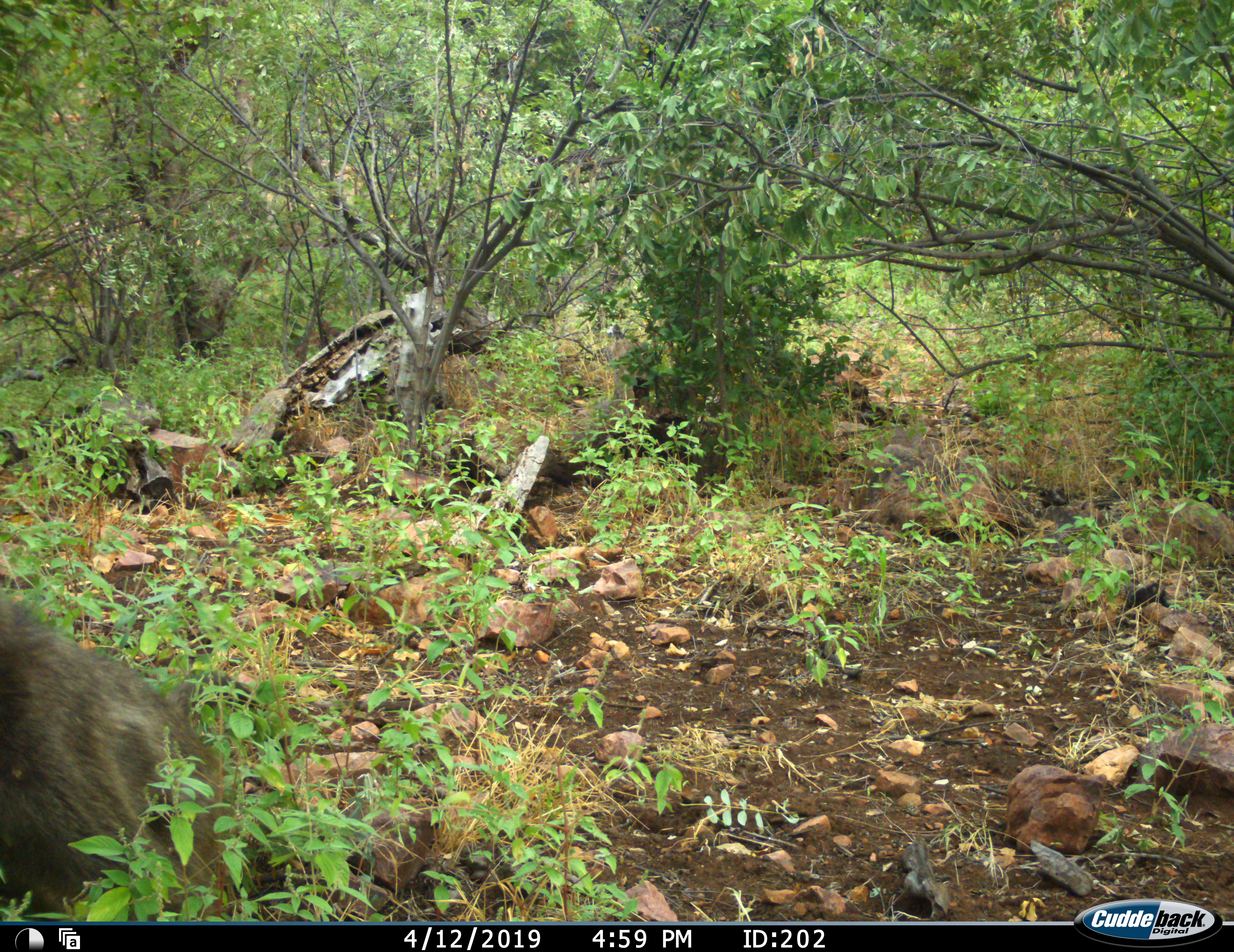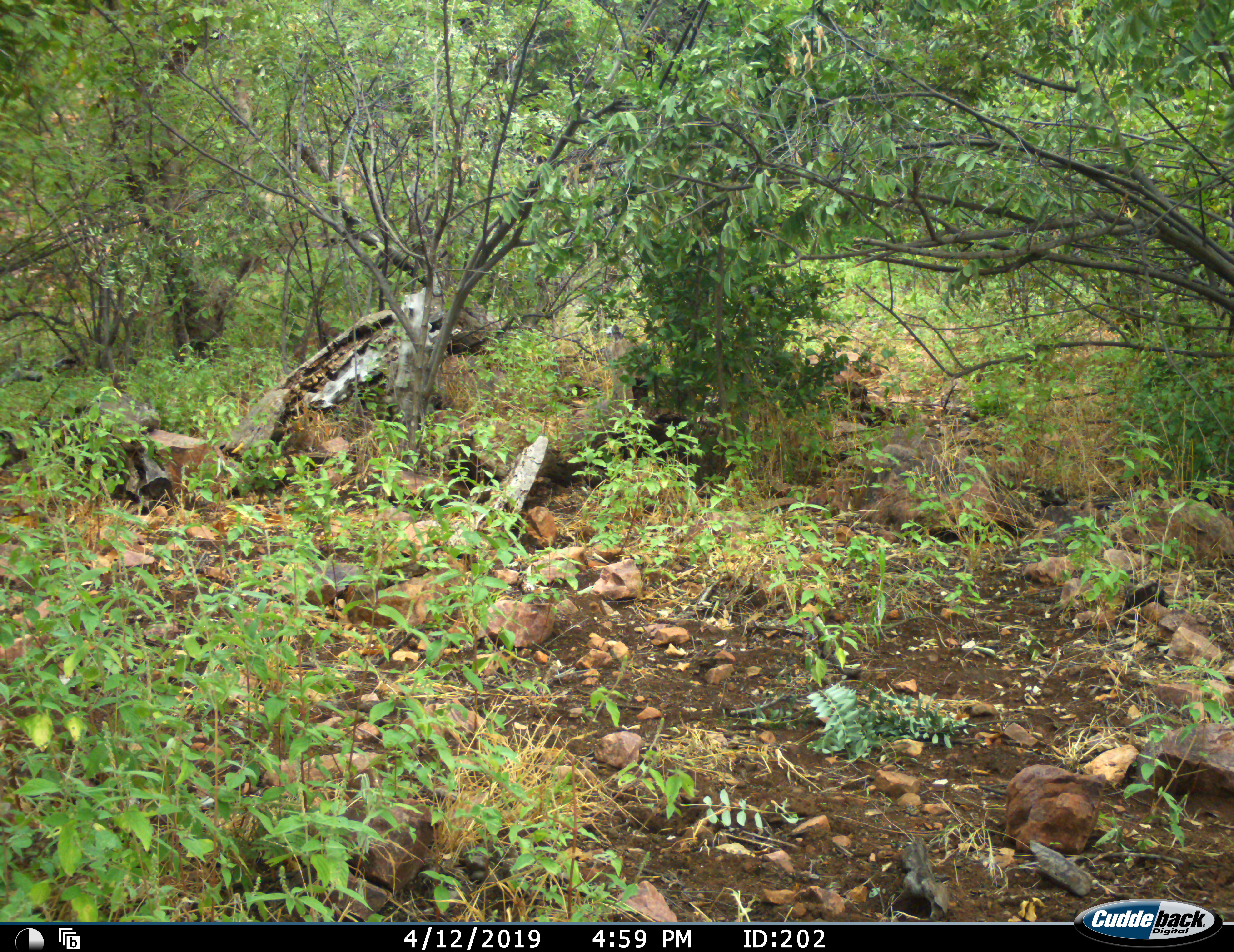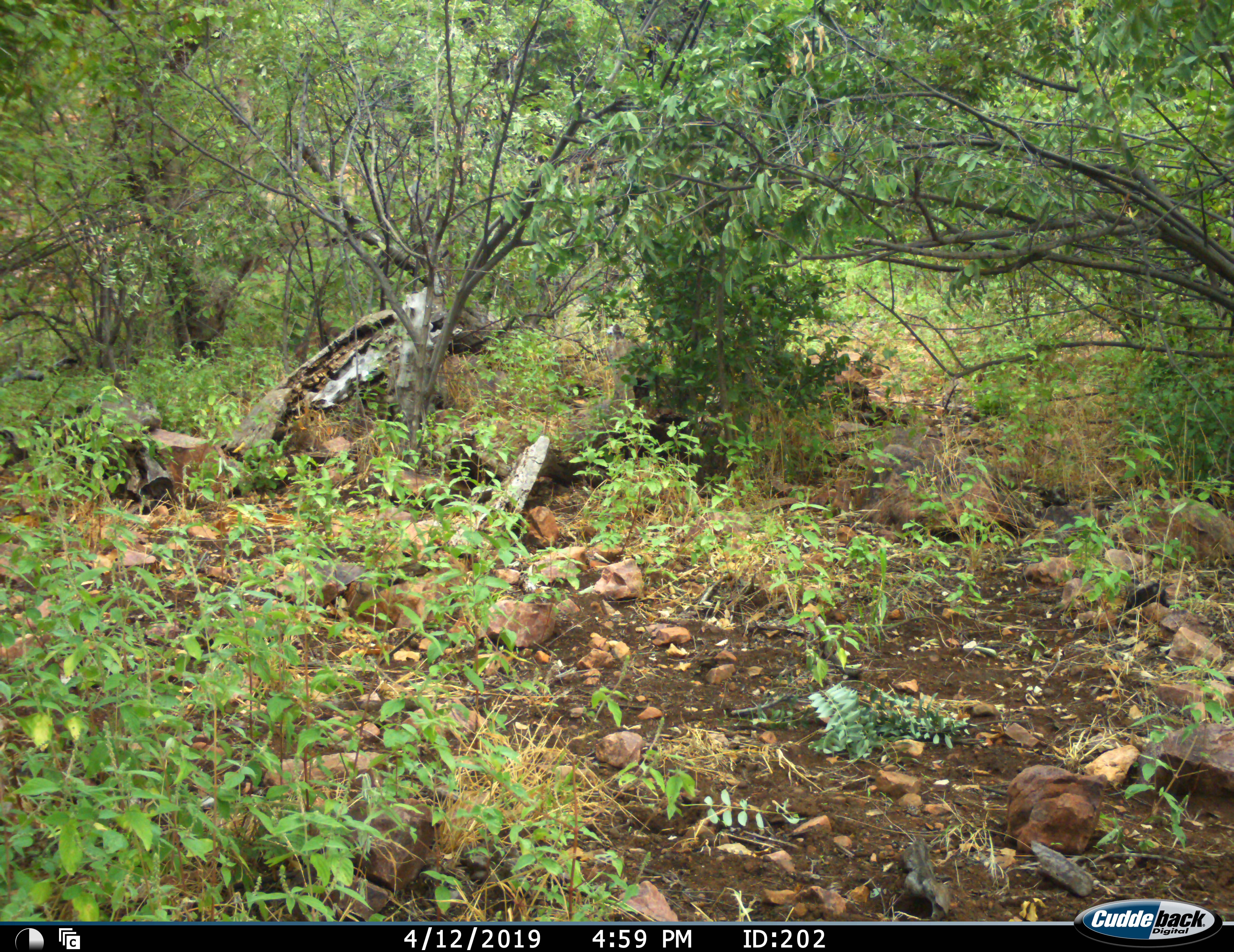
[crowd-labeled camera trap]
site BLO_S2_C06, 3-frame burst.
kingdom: Animalia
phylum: Chordata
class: Mammalia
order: Primates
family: Cercopithecidae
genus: Papio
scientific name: Papio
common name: baboon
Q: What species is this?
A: Baboon (Papio).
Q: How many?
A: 1.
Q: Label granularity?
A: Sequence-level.